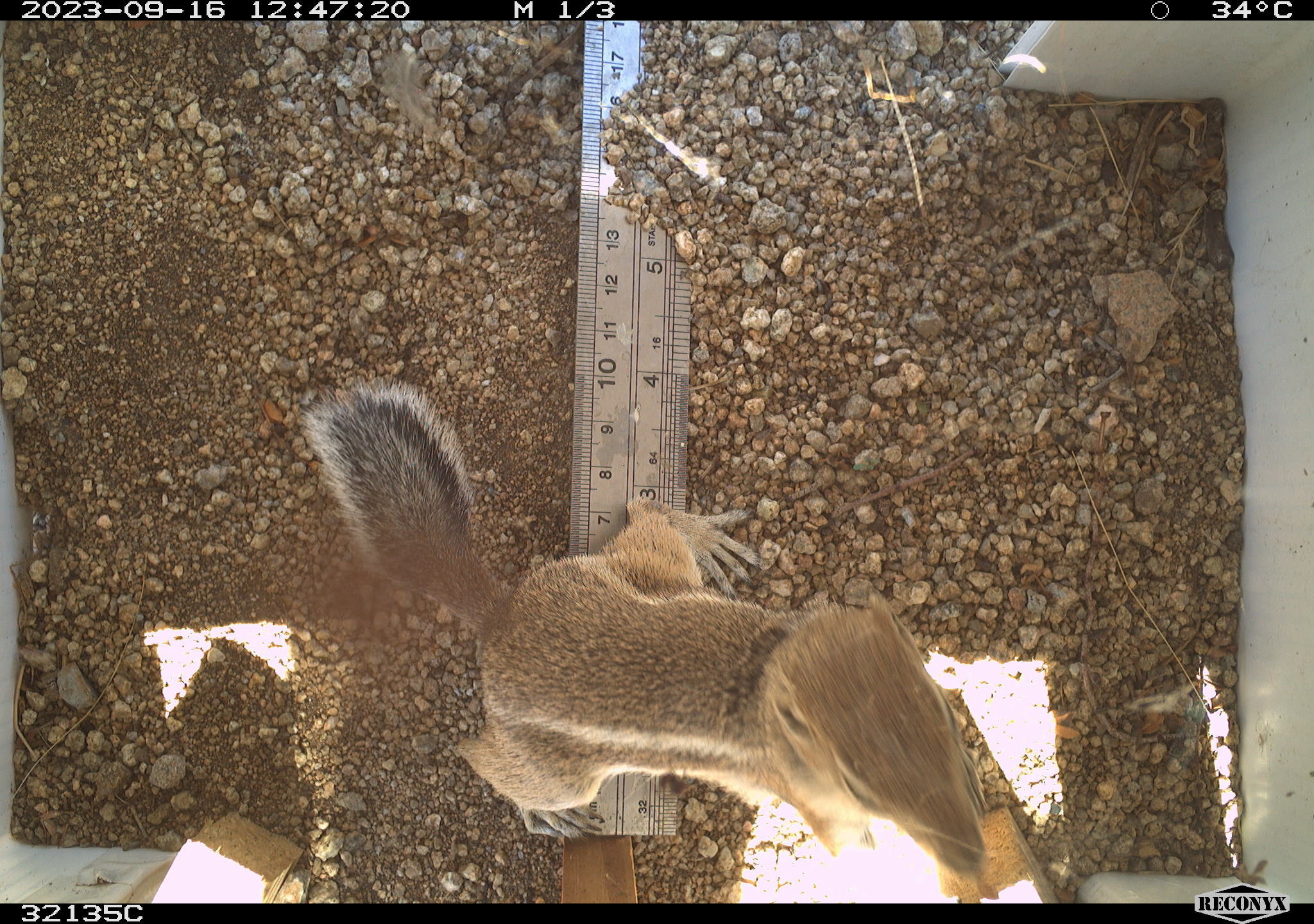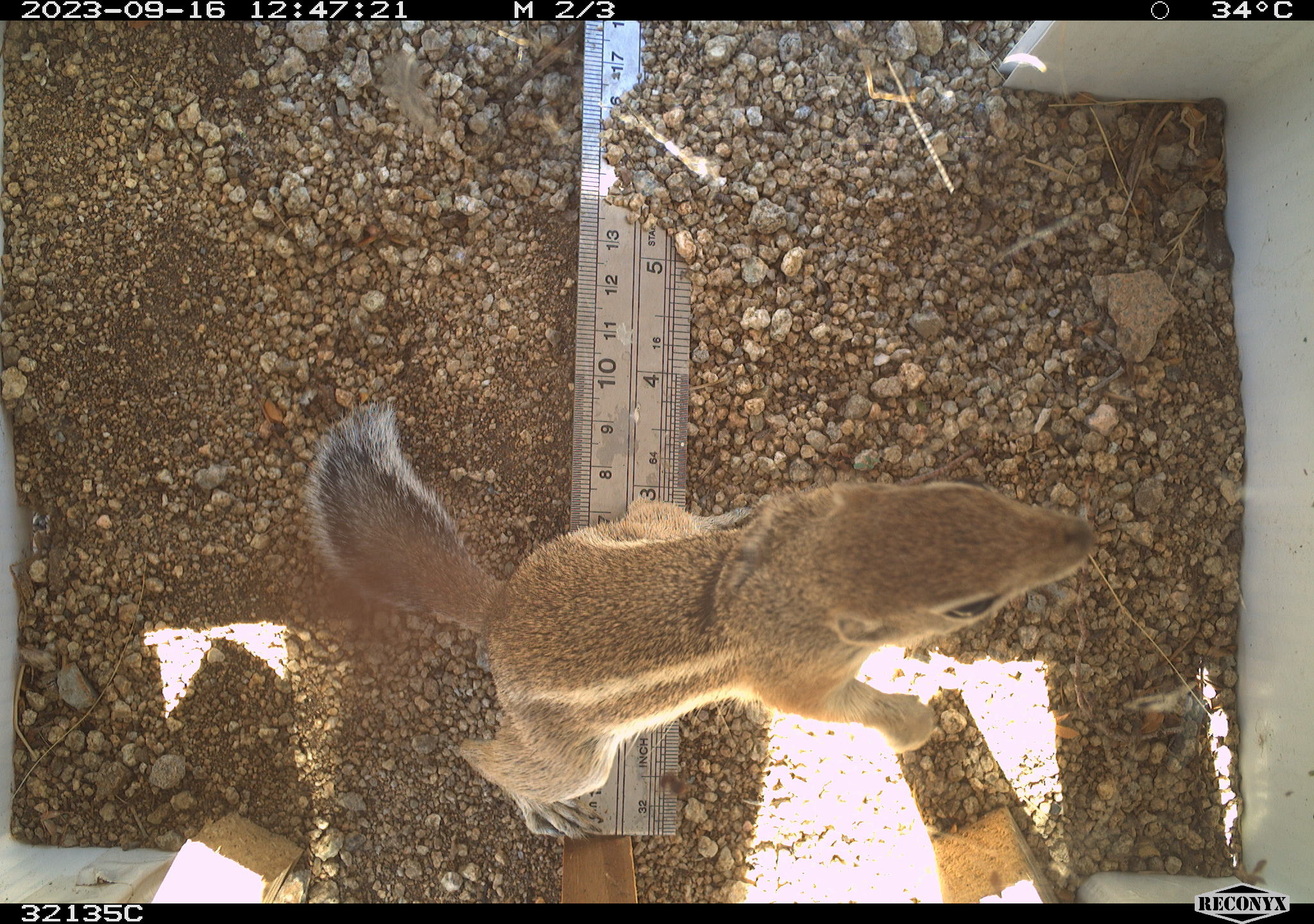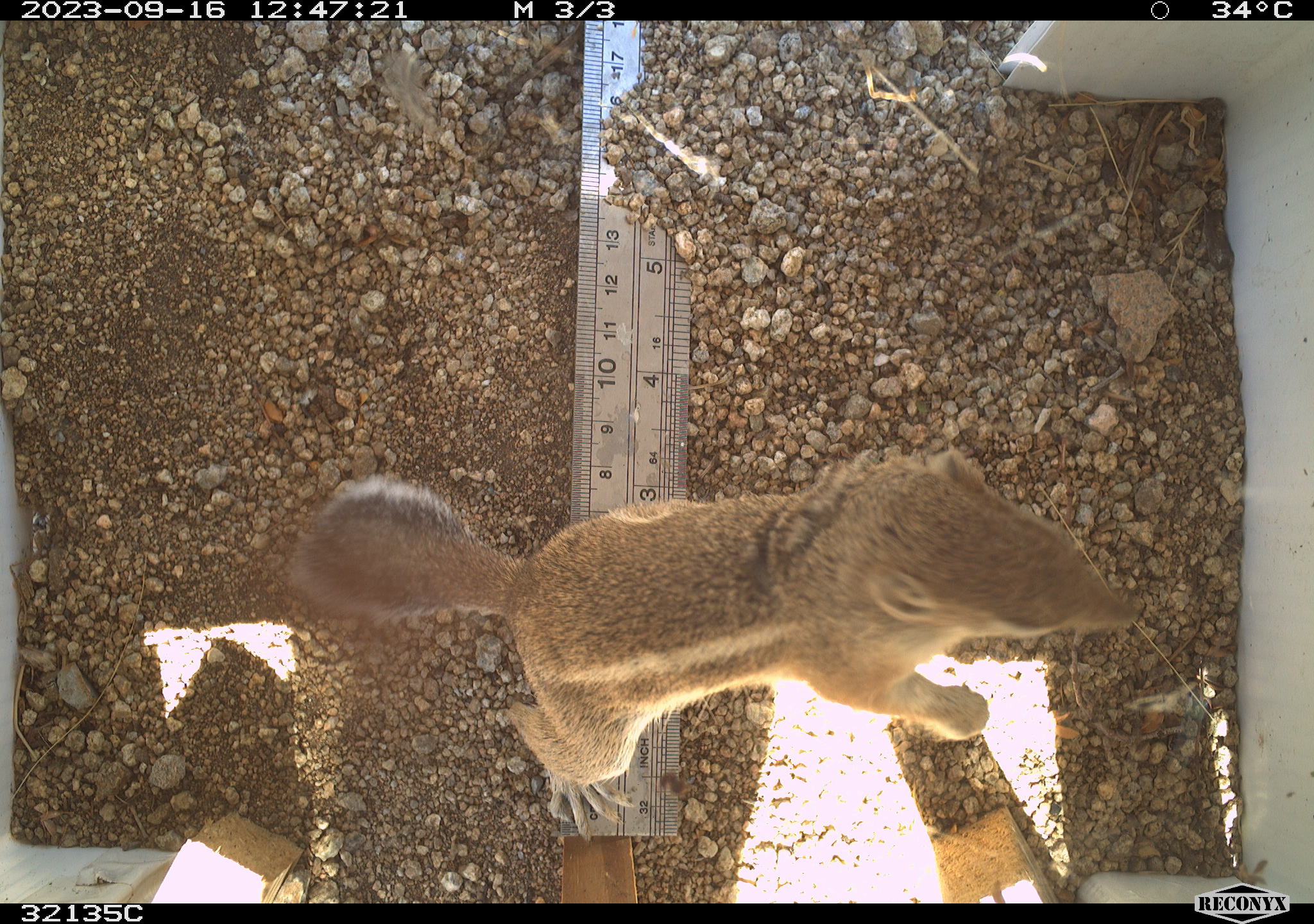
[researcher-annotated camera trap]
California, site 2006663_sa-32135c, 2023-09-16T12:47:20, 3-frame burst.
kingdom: Animalia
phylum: Chordata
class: Mammalia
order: Rodentia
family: Sciuridae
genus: Ammospermophilus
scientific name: Ammospermophilus leucurus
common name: white-tailed antelope squirrel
White-tailed antelope squirrel (Ammospermophilus leucurus).